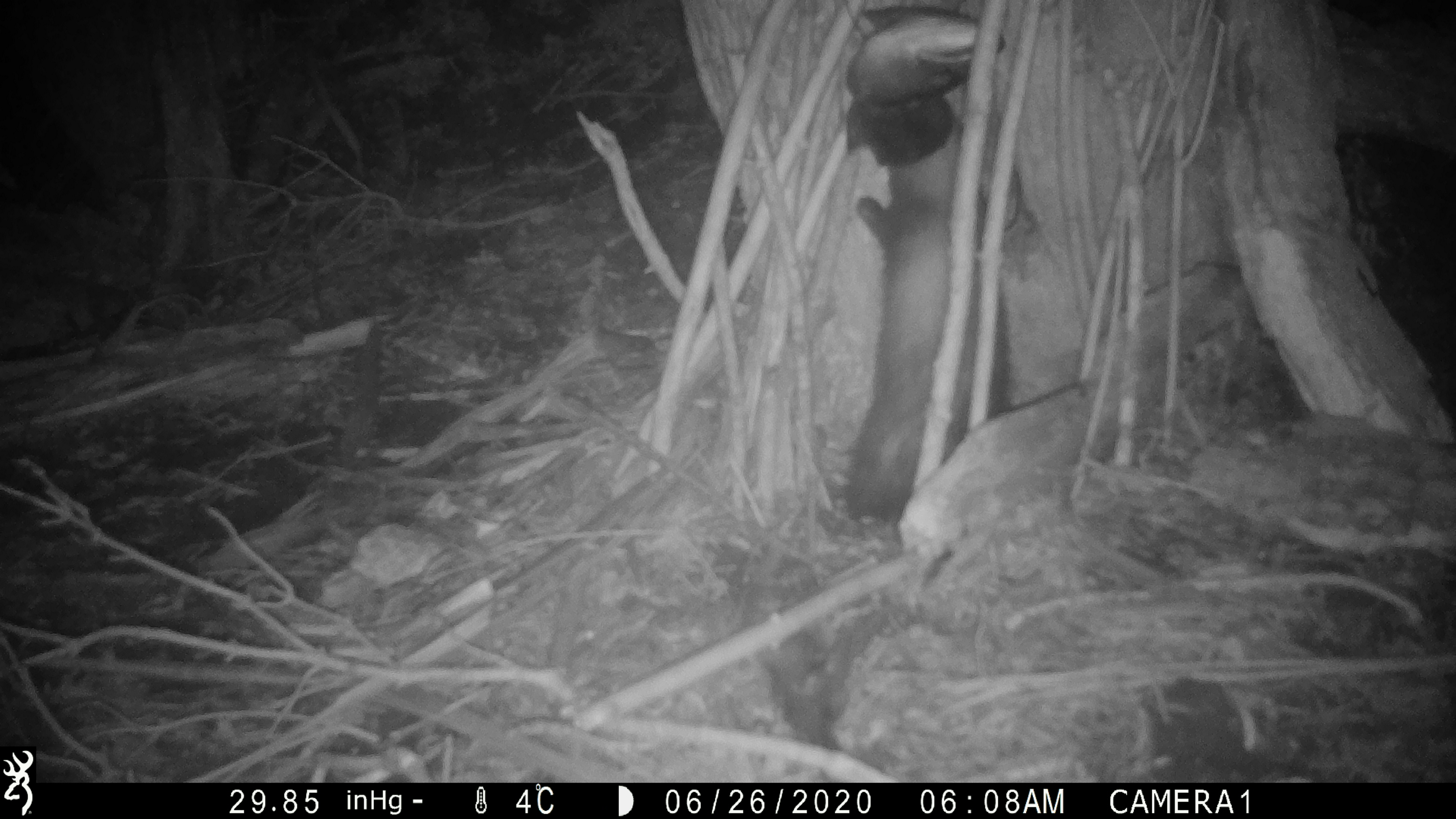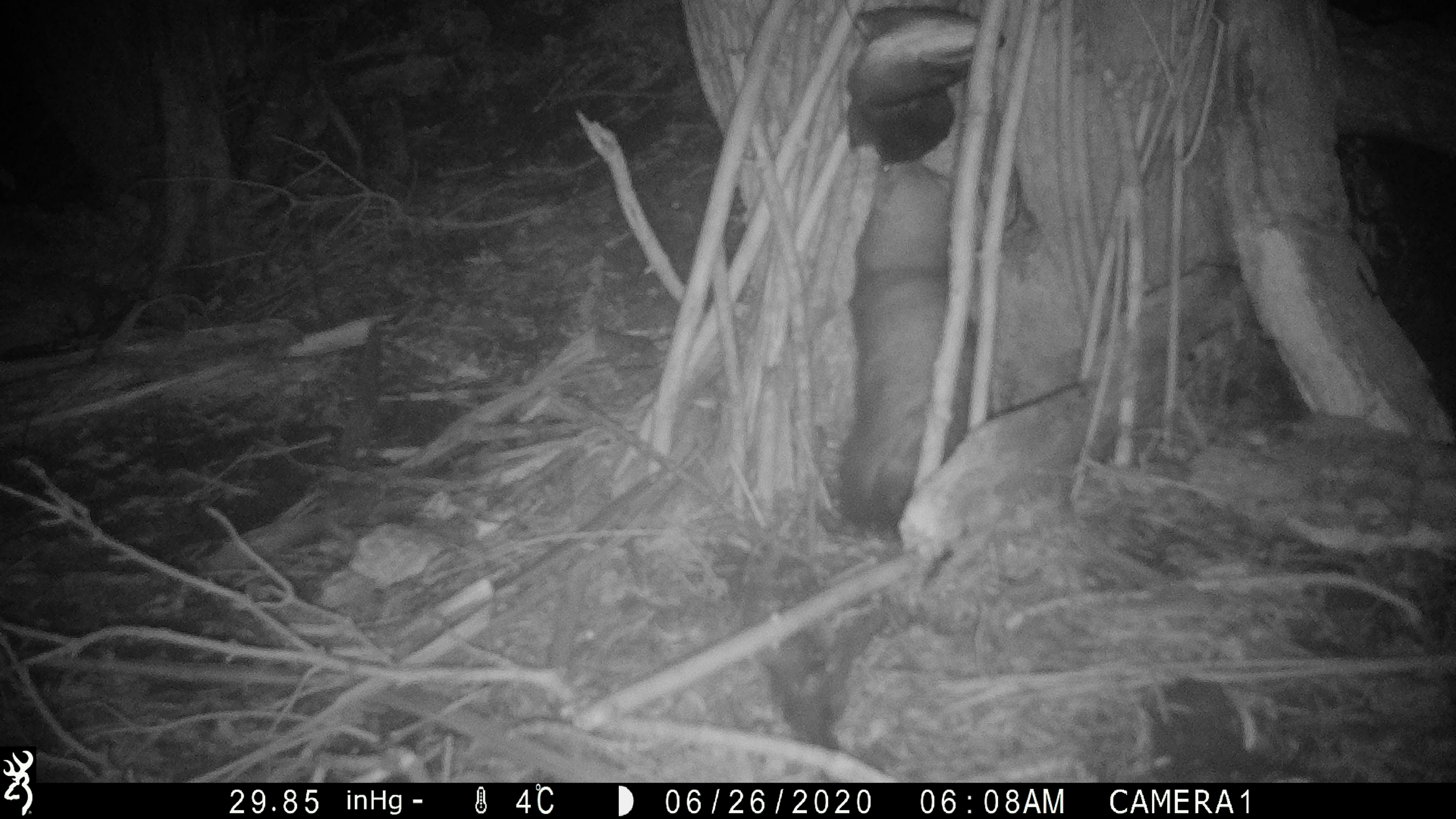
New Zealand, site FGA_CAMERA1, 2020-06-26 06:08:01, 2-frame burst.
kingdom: Animalia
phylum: Chordata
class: Mammalia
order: Carnivora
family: Mustelidae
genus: Mustela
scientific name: Mustela furo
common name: ferret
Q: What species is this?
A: Ferret (Mustela furo).